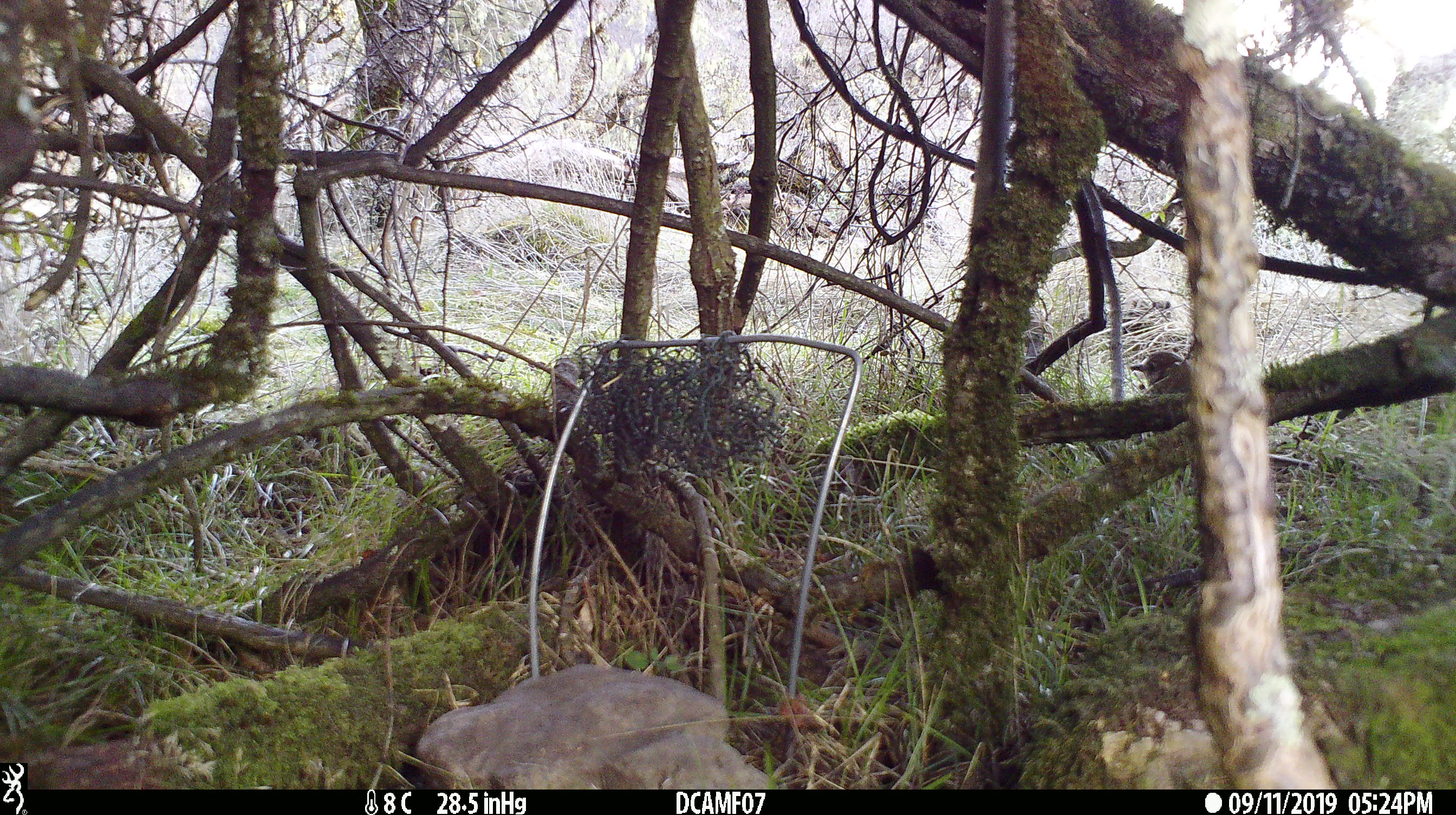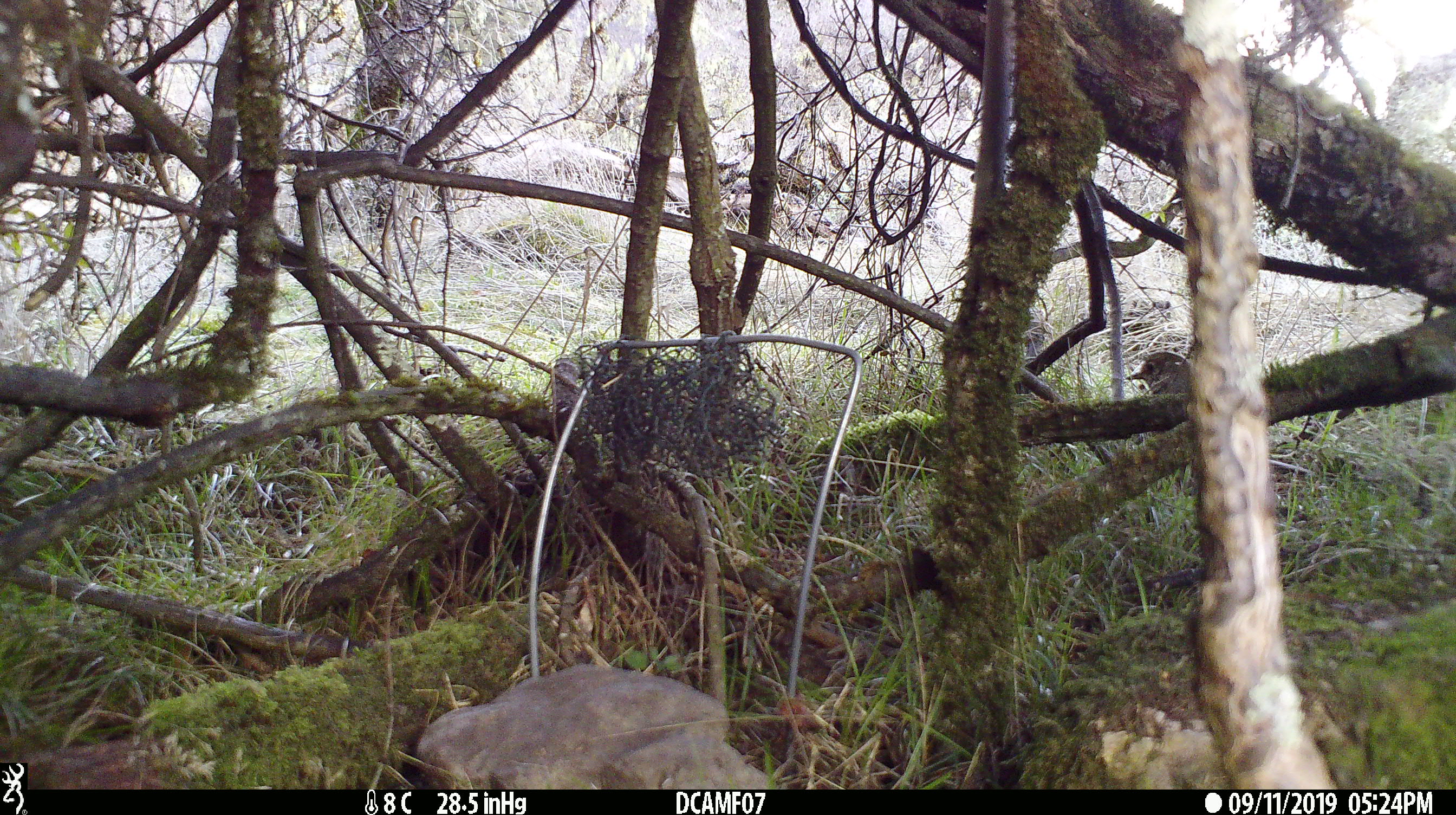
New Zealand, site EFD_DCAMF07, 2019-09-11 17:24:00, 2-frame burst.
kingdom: Animalia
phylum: Chordata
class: Aves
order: Passeriformes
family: Turdidae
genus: Turdus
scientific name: Turdus philomelos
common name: song thrush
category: thrush